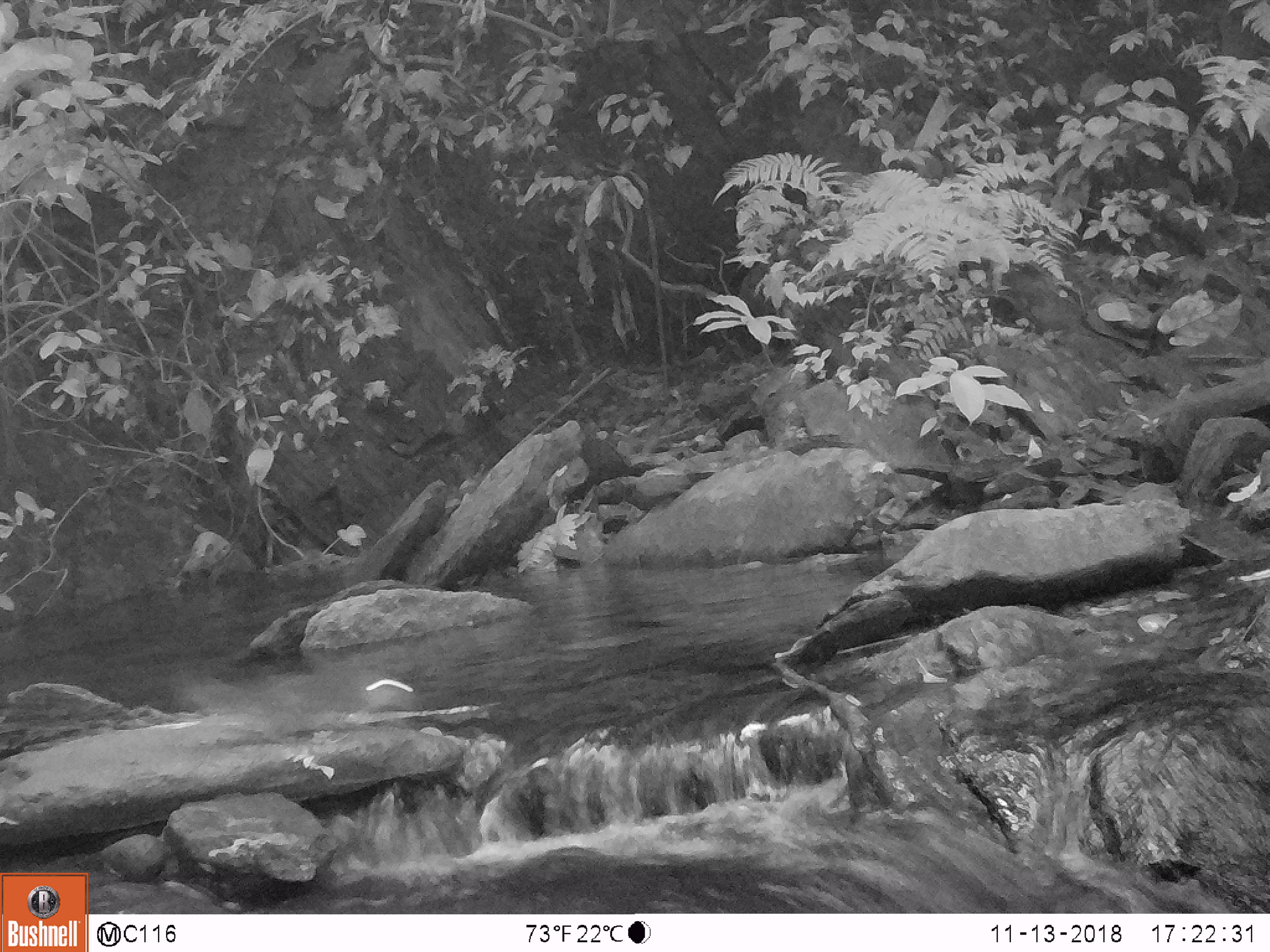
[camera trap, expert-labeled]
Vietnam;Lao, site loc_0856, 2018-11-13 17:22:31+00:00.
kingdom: Animalia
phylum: Chordata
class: Mammalia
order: Rodentia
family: Sciuridae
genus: Dremomys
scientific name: Dremomys rufigenis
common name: red-cheeked squirrel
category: red cheeked squirrel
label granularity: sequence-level